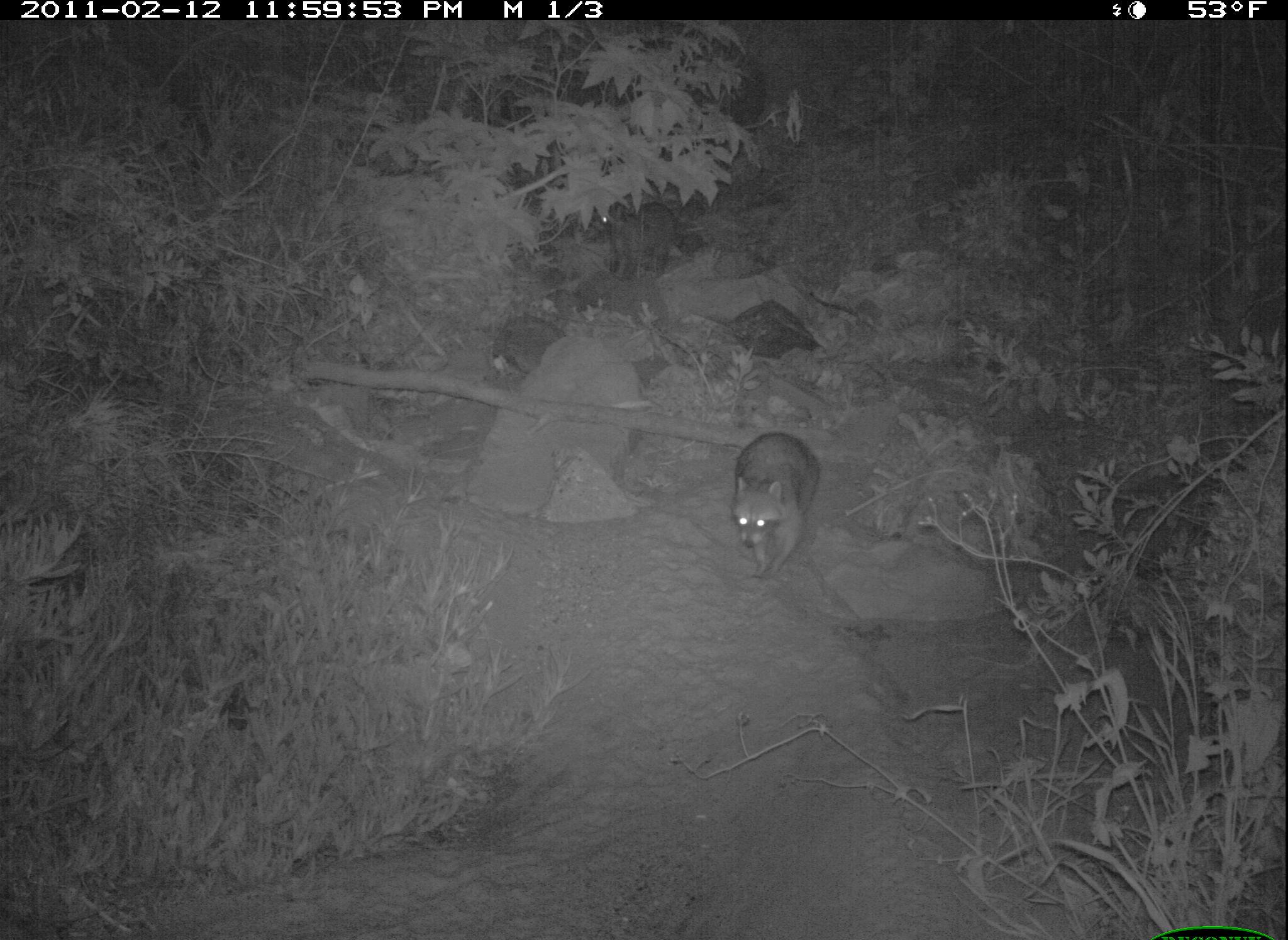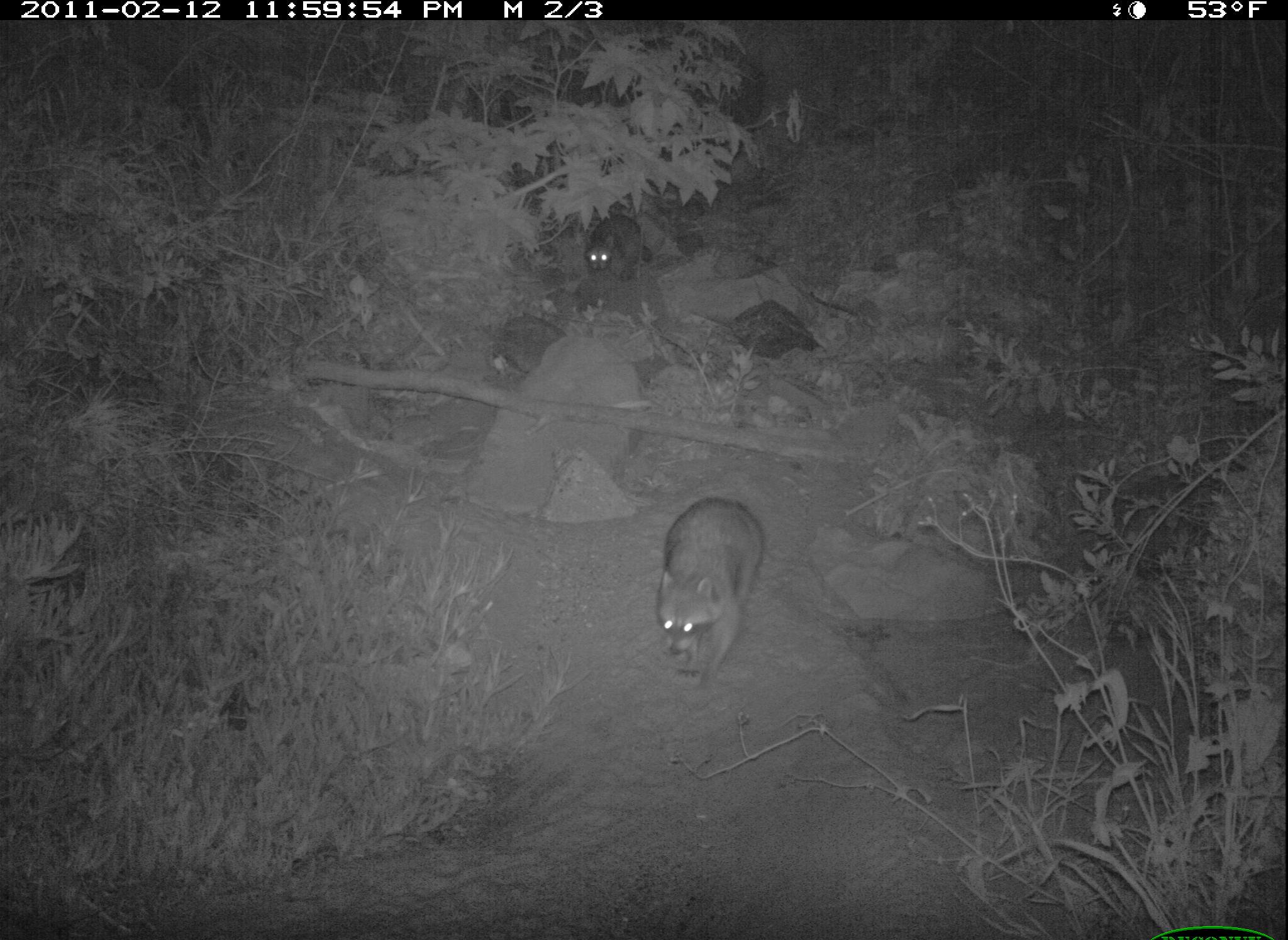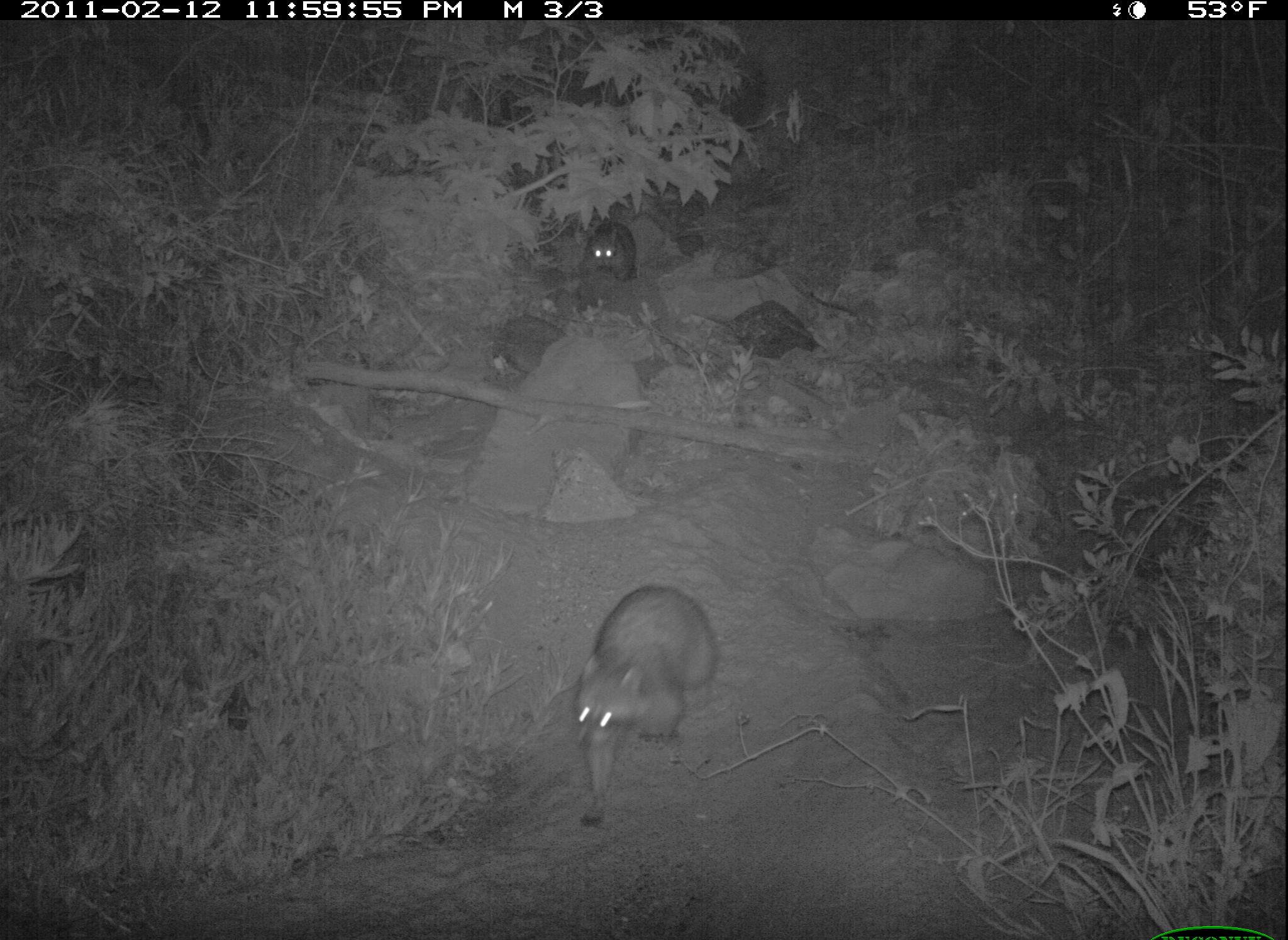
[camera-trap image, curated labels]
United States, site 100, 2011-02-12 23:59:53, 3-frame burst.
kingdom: Animalia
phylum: Chordata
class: Mammalia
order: Carnivora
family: Procyonidae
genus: Procyon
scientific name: Procyon lotor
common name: raccoon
Raccoon (Procyon lotor).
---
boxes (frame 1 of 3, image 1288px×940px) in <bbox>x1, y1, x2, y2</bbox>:
raccoon: <bbox>712, 414, 830, 601</bbox>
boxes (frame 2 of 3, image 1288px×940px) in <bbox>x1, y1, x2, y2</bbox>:
raccoon: <bbox>654, 490, 766, 699</bbox>; <bbox>578, 206, 650, 288</bbox>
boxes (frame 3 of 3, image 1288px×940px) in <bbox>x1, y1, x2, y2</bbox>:
raccoon: <bbox>559, 565, 733, 864</bbox>; <bbox>573, 197, 649, 300</bbox>